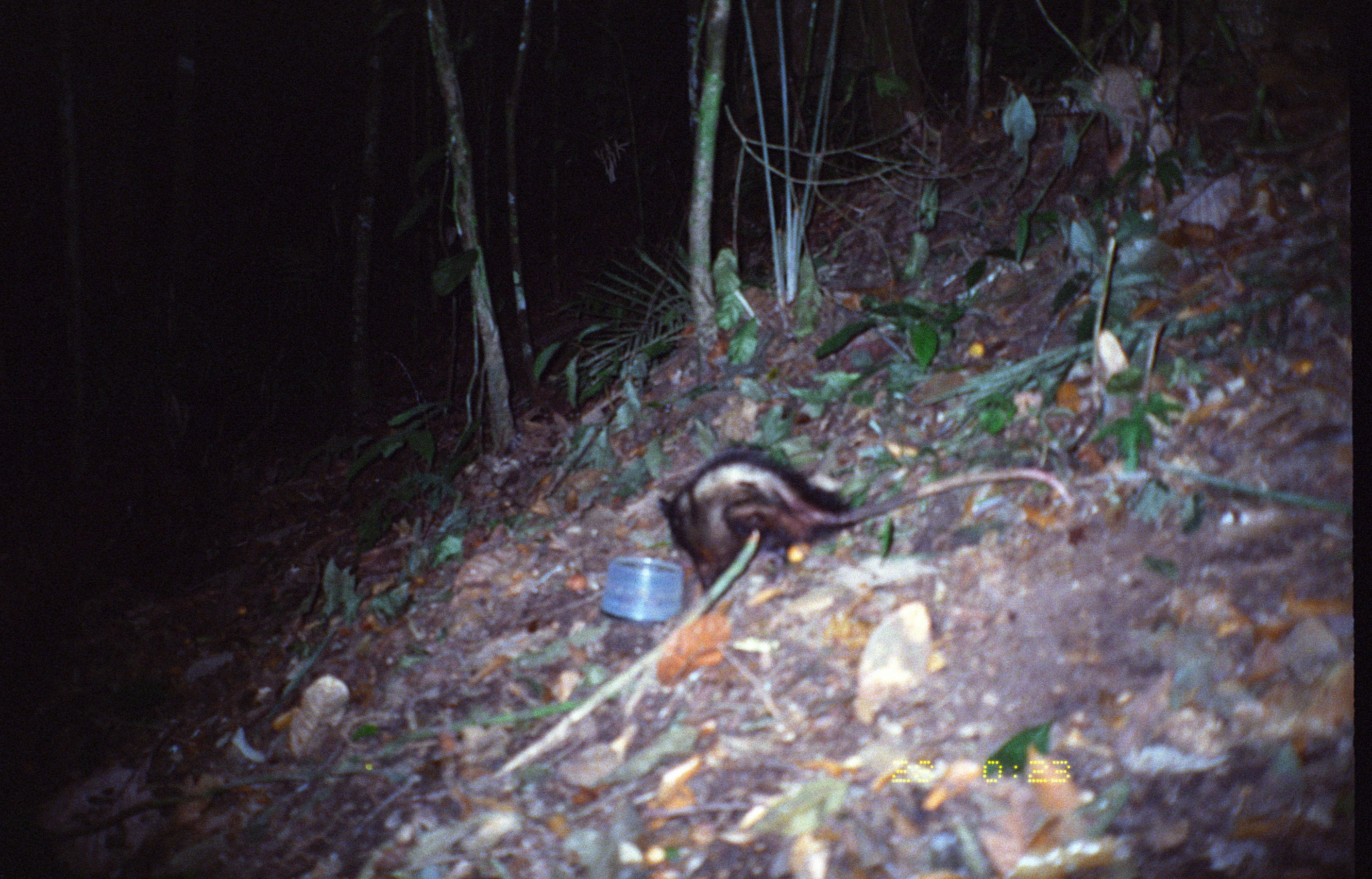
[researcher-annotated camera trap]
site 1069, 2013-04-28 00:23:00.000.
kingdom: Animalia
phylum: Chordata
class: Mammalia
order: Didelphimorphia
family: Didelphidae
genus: Didelphis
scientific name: Didelphis marsupialis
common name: southern opossum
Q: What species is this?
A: Didelphis marsupialis (southern opossum).